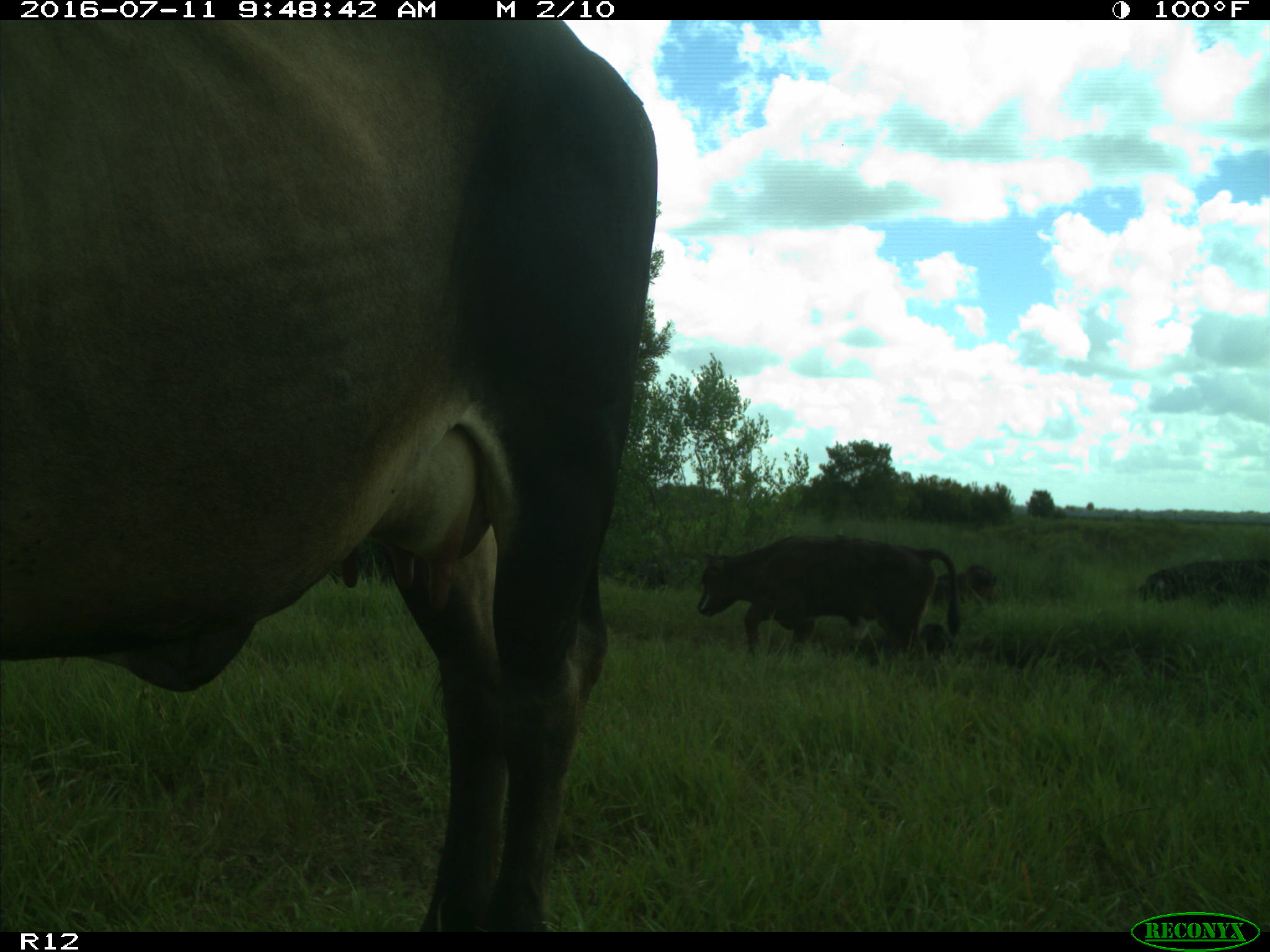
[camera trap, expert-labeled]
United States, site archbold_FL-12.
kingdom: Animalia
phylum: Chordata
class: Mammalia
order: Artiodactyla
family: Bovidae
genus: Bos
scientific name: Bos taurus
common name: domestic cow